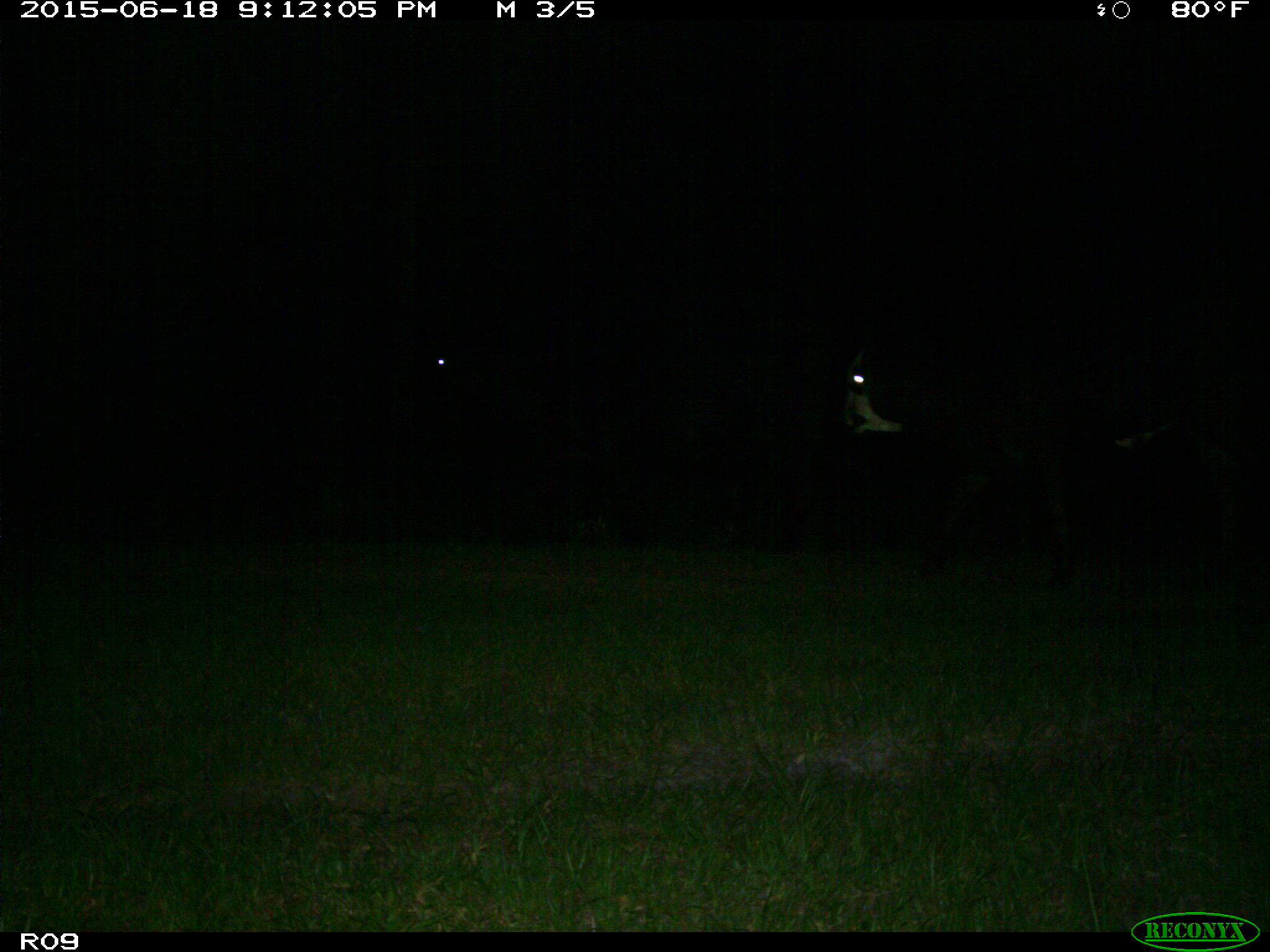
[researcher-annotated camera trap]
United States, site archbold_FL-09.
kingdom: Animalia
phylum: Chordata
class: Mammalia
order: Artiodactyla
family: Bovidae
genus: Bos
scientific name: Bos taurus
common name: domestic cow